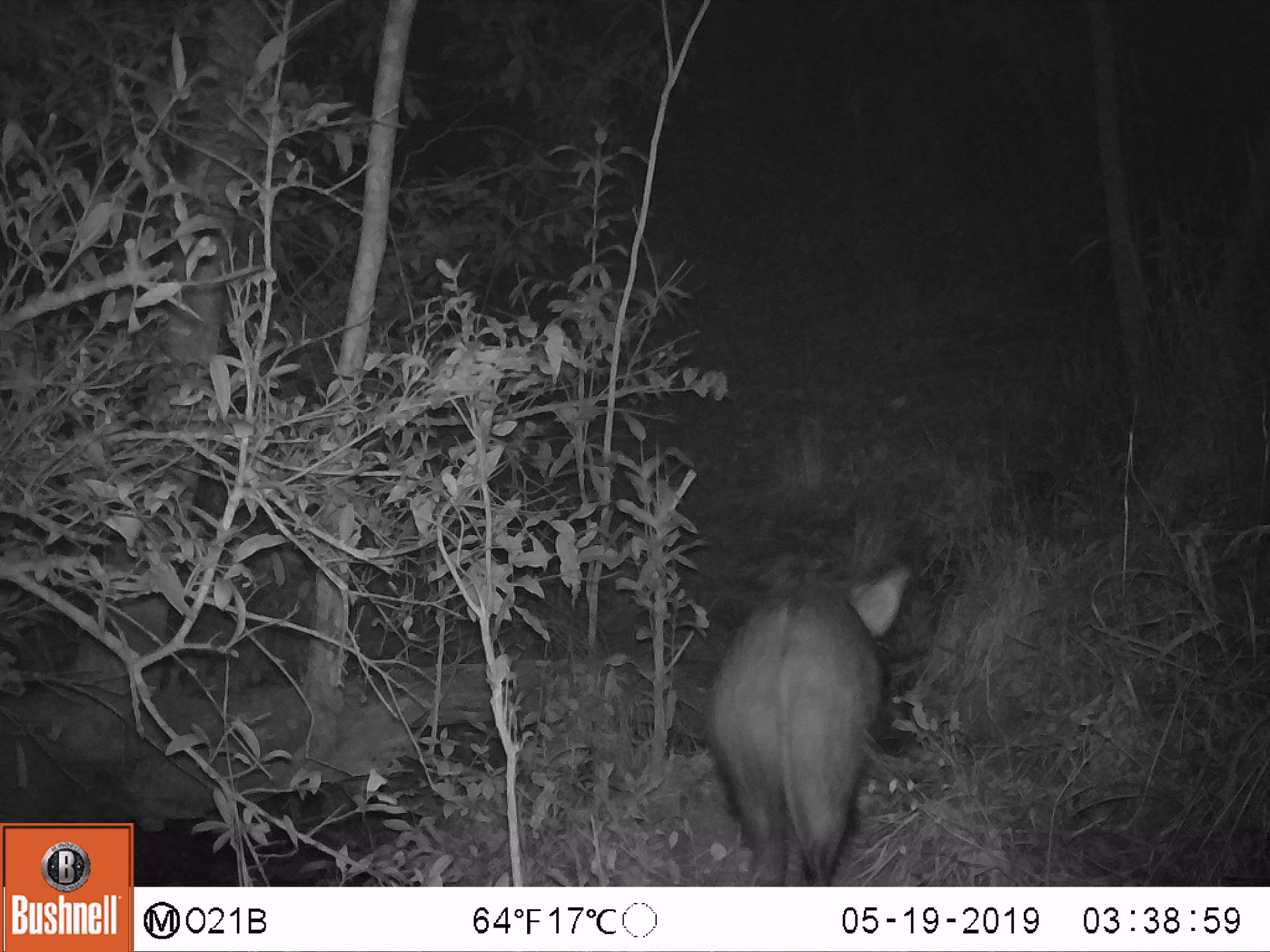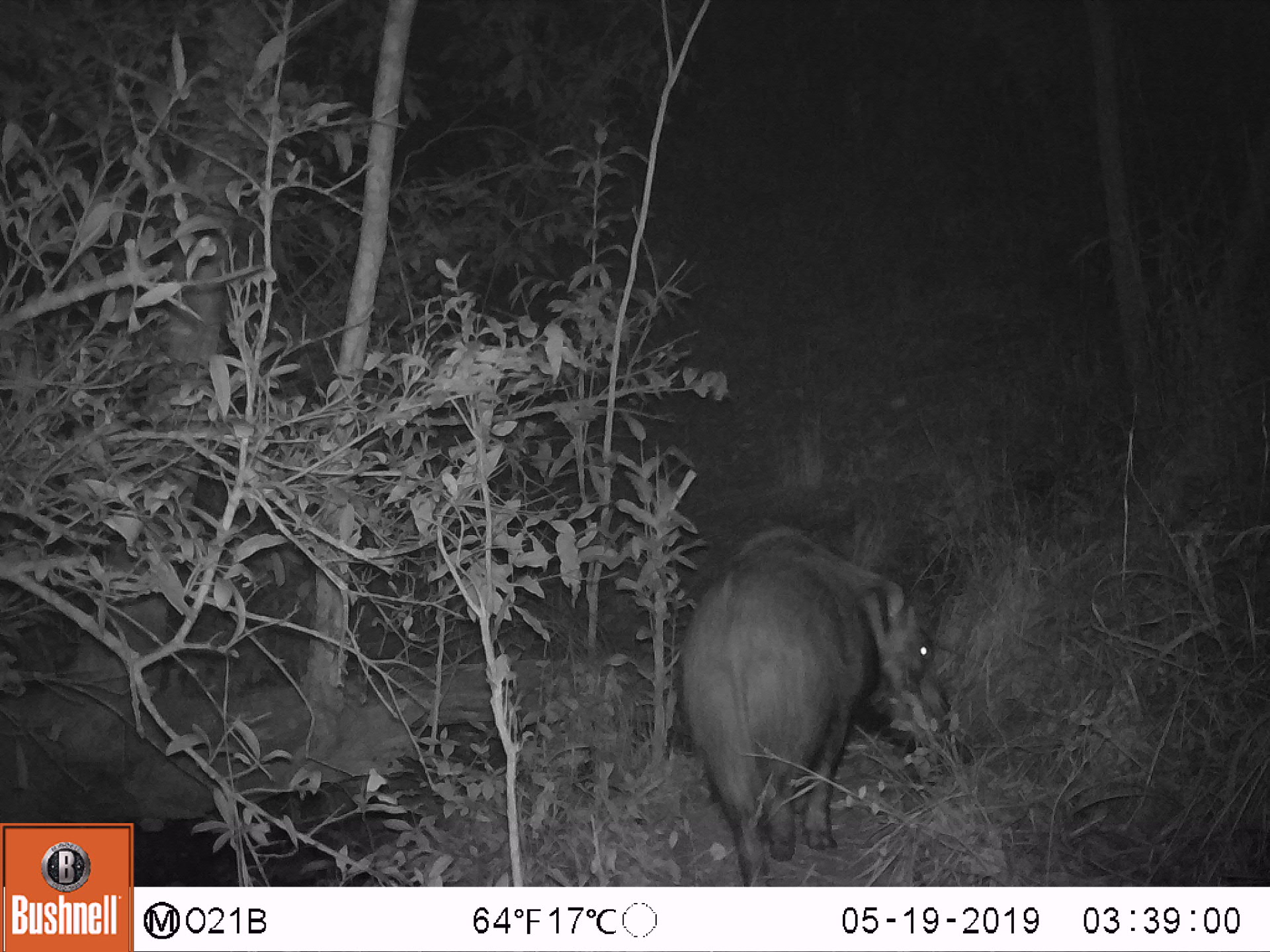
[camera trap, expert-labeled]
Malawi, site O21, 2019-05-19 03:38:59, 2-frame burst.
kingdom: Animalia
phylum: Chordata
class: Mammalia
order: Artiodactyla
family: Suidae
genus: Potamochoerus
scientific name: Potamochoerus larvatus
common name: bushpig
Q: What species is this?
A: Bushpig (Potamochoerus larvatus).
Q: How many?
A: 1.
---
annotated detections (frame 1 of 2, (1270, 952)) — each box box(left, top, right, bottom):
bushpig: box(707, 558, 921, 884)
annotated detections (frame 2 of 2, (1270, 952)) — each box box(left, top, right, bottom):
bushpig: box(647, 523, 972, 885)